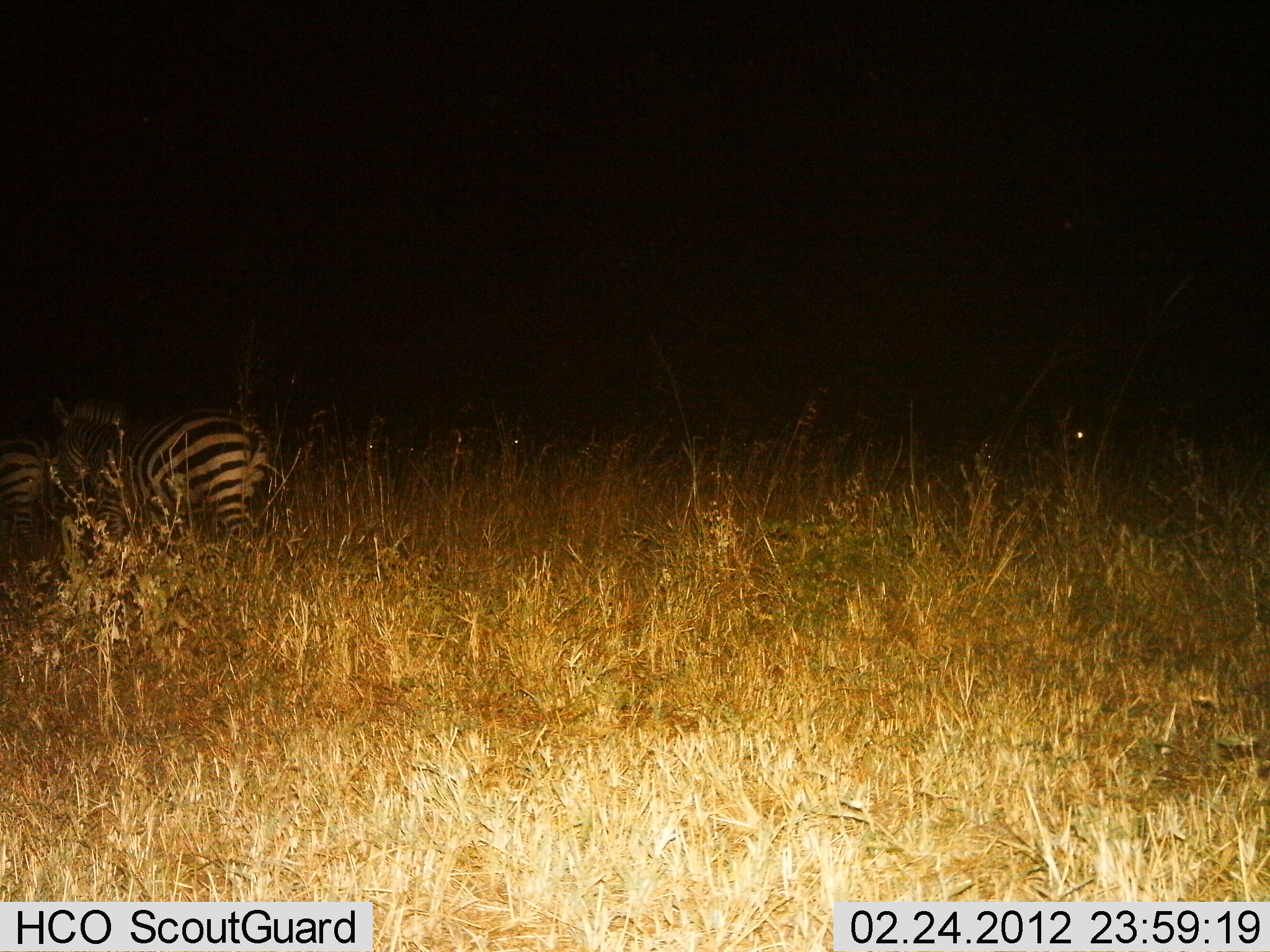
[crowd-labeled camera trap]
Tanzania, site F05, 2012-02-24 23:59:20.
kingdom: Animalia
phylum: Chordata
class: Mammalia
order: Perissodactyla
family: Equidae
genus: Equus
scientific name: Equus quagga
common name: plains zebra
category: zebra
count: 2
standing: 53%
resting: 3%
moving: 37%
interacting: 3%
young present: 0%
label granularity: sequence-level